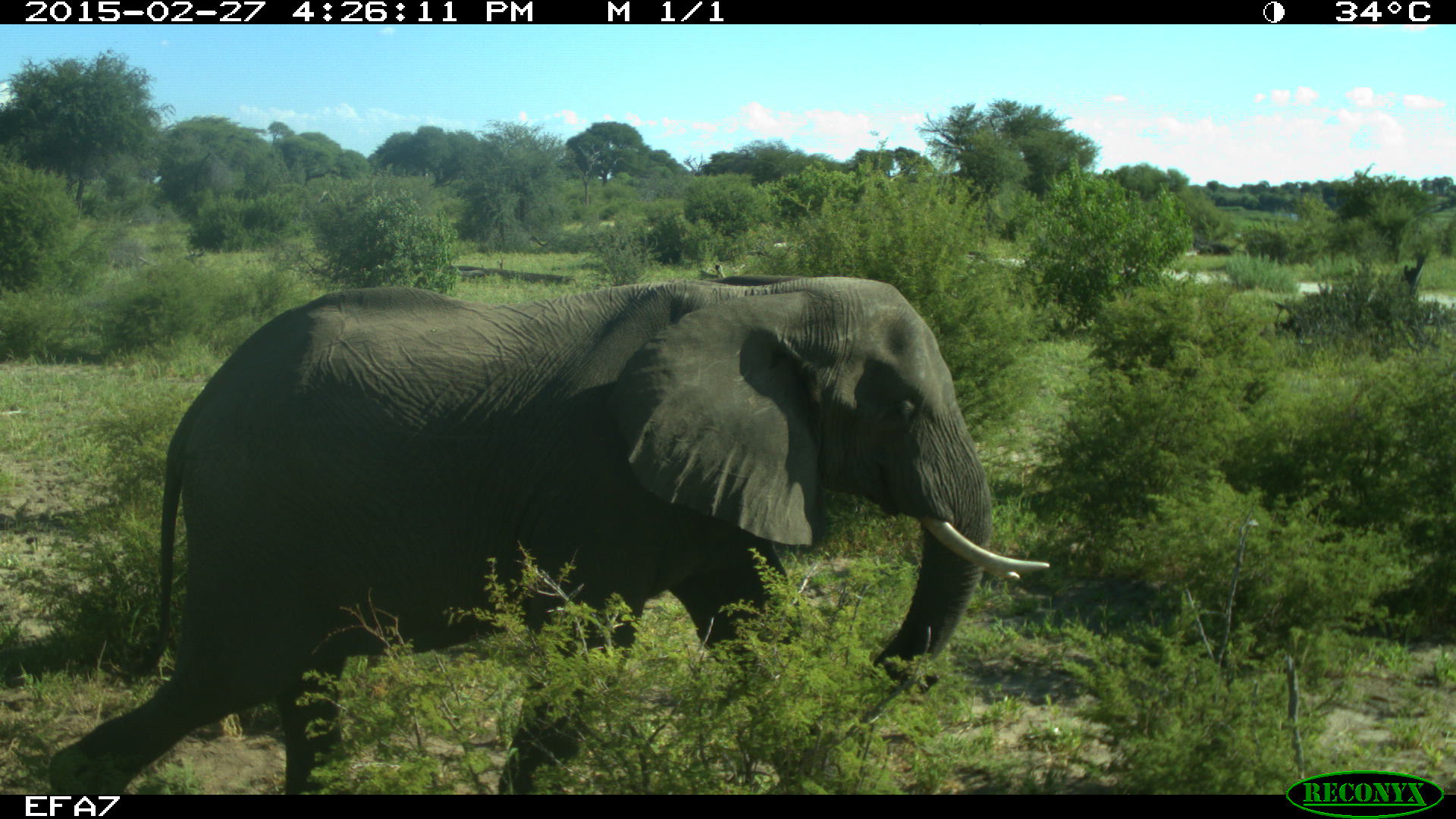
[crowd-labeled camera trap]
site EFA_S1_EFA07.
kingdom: Animalia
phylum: Chordata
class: Mammalia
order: Proboscidea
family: Elephantidae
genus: Loxodonta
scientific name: Loxodonta africana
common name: african bush elephant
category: elephant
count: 1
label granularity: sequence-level